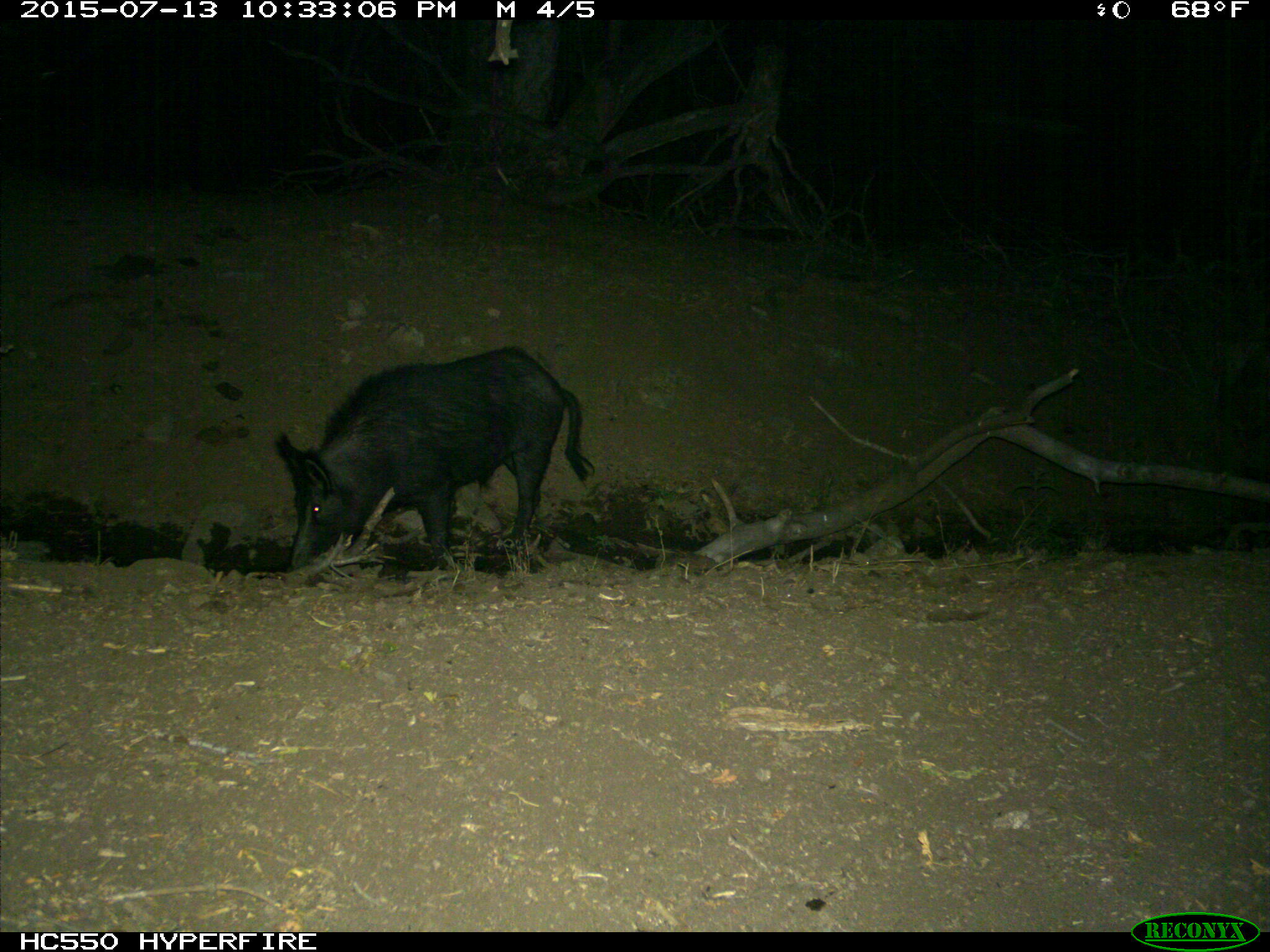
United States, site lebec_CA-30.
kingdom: Animalia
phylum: Chordata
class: Mammalia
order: Artiodactyla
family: Suidae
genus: Sus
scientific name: Sus scrofa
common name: wild boar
Sus scrofa (wild boar).